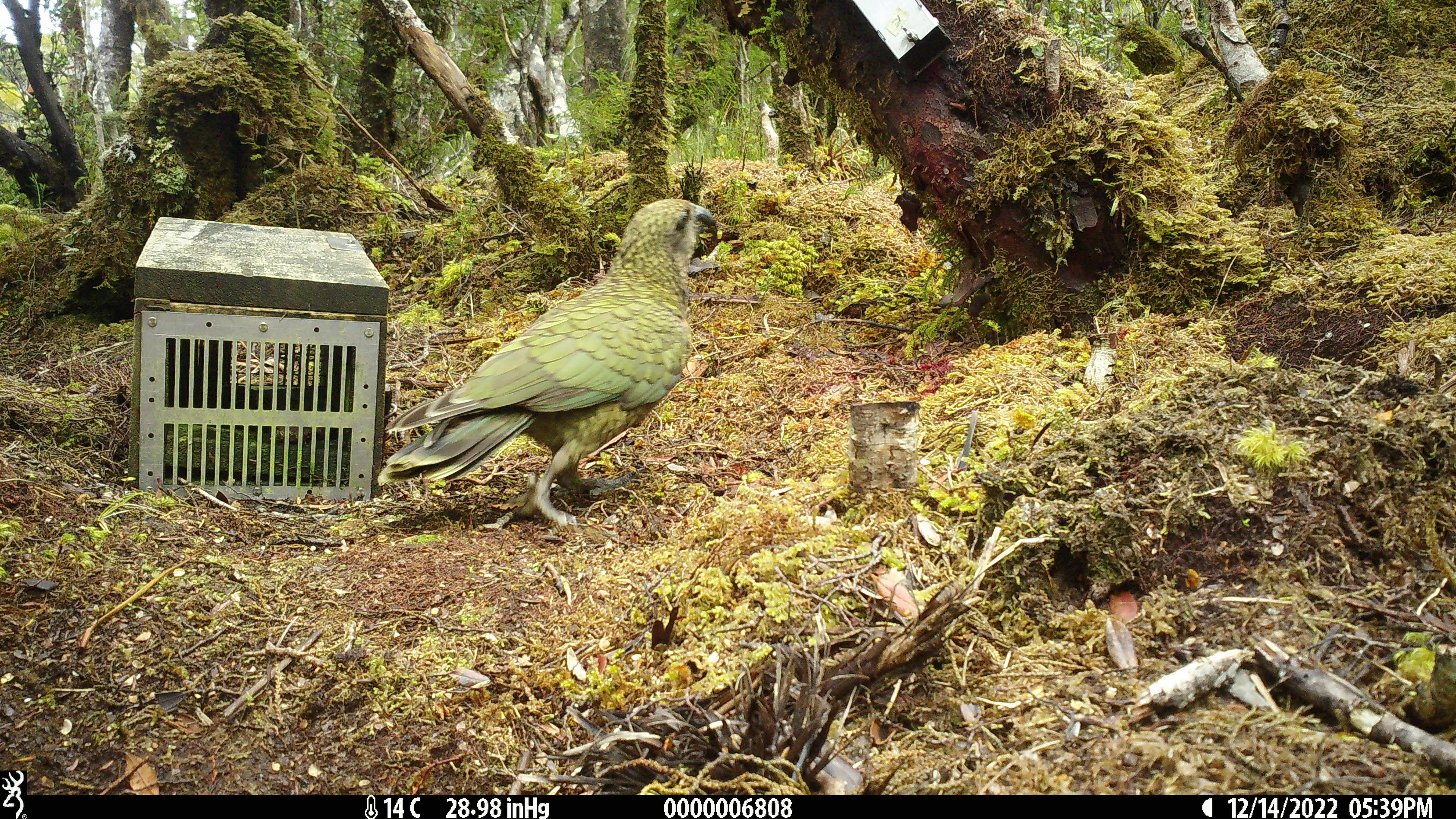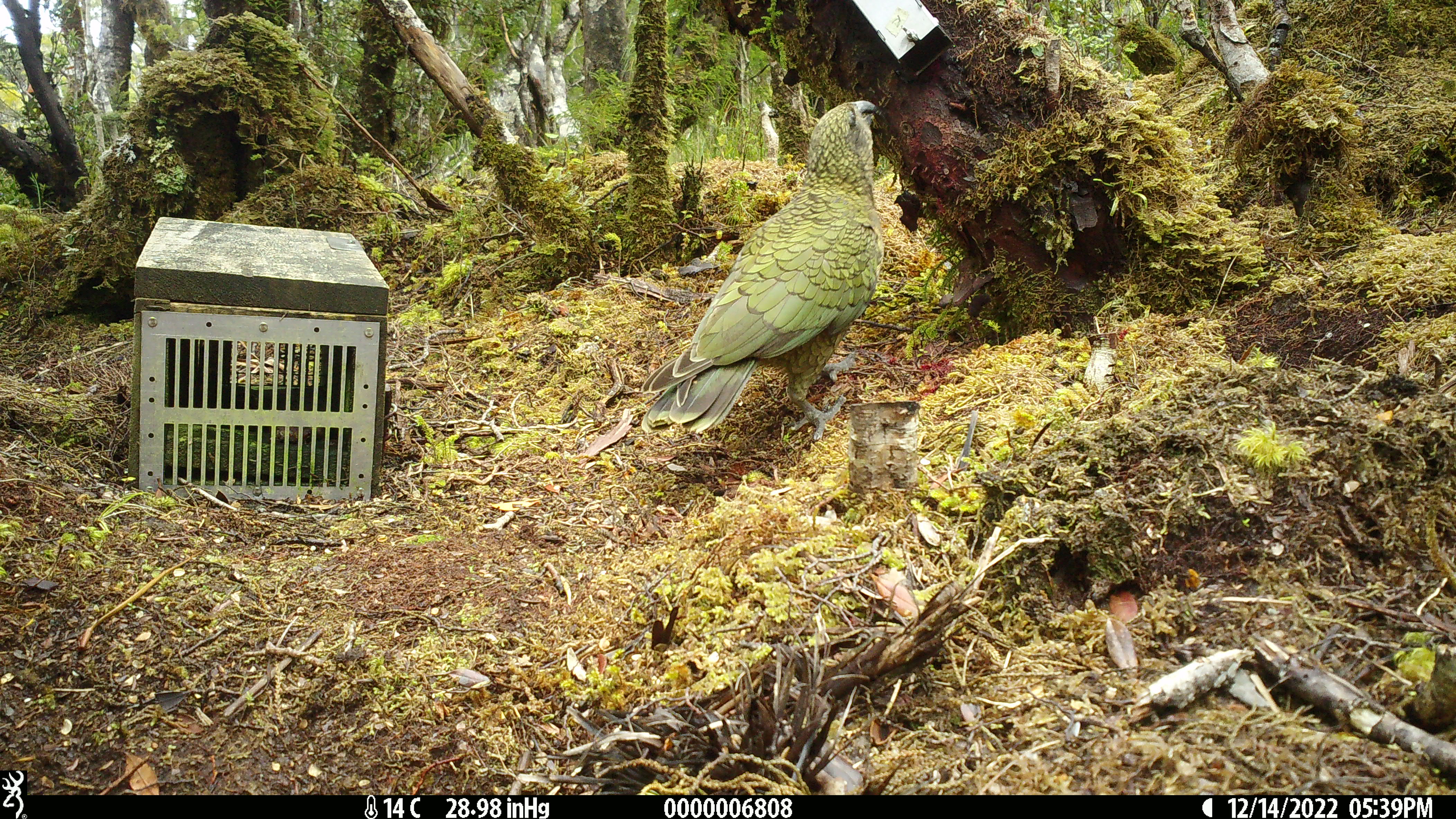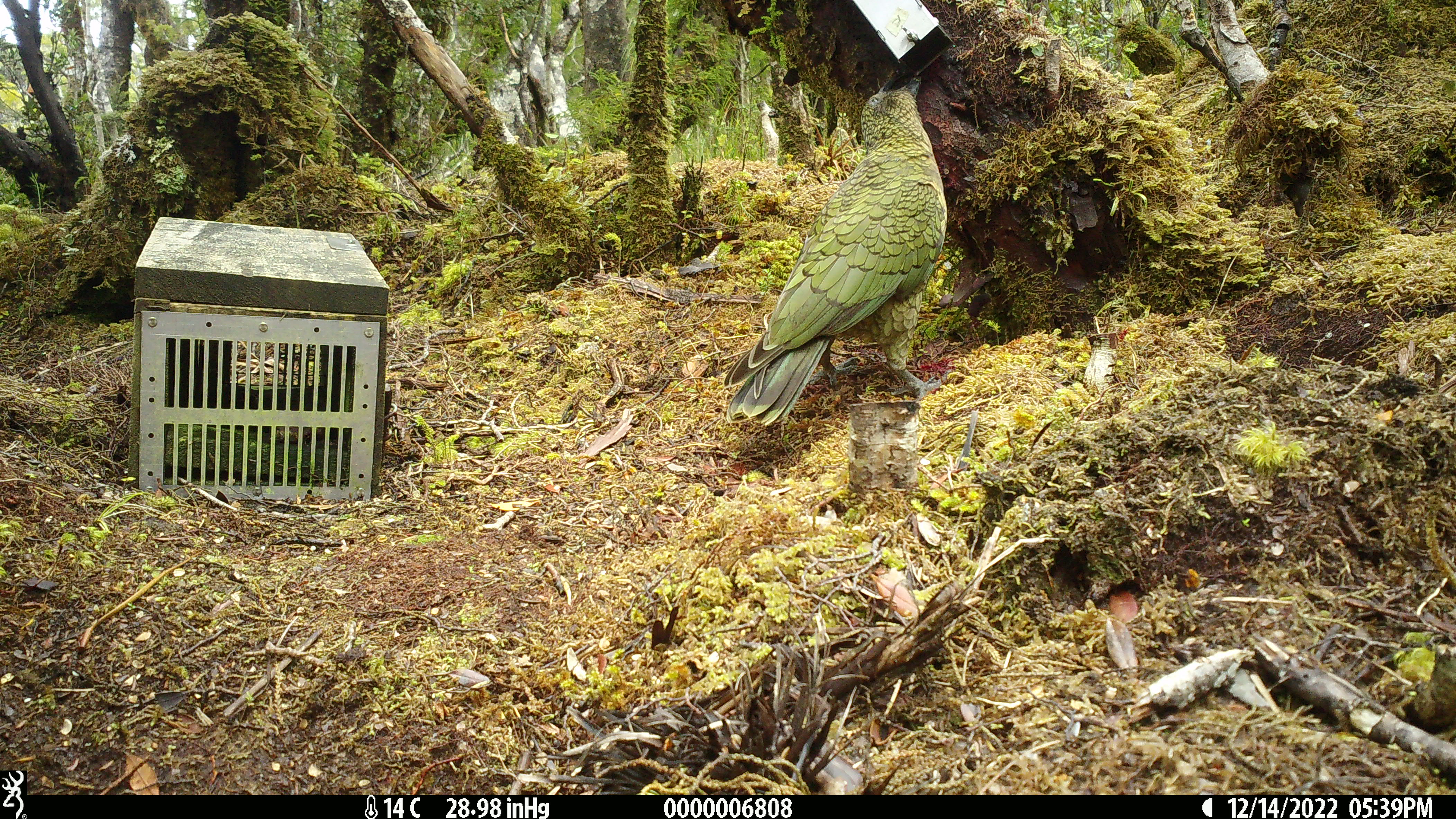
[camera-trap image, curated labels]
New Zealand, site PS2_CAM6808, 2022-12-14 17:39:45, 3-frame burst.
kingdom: Animalia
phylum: Chordata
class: Aves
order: Psittaciformes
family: Strigopidae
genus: Nestor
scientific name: Nestor notabilis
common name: kea